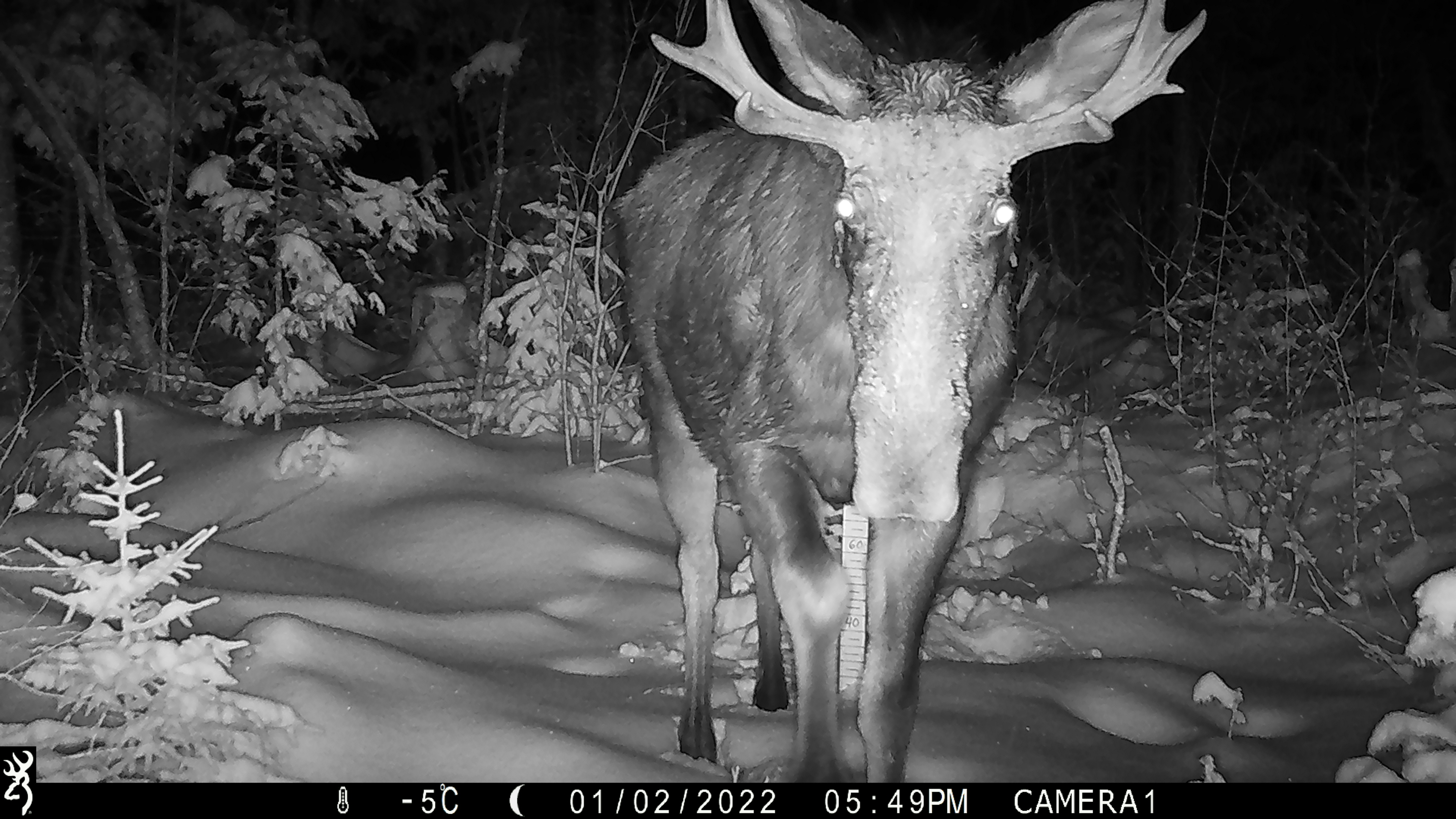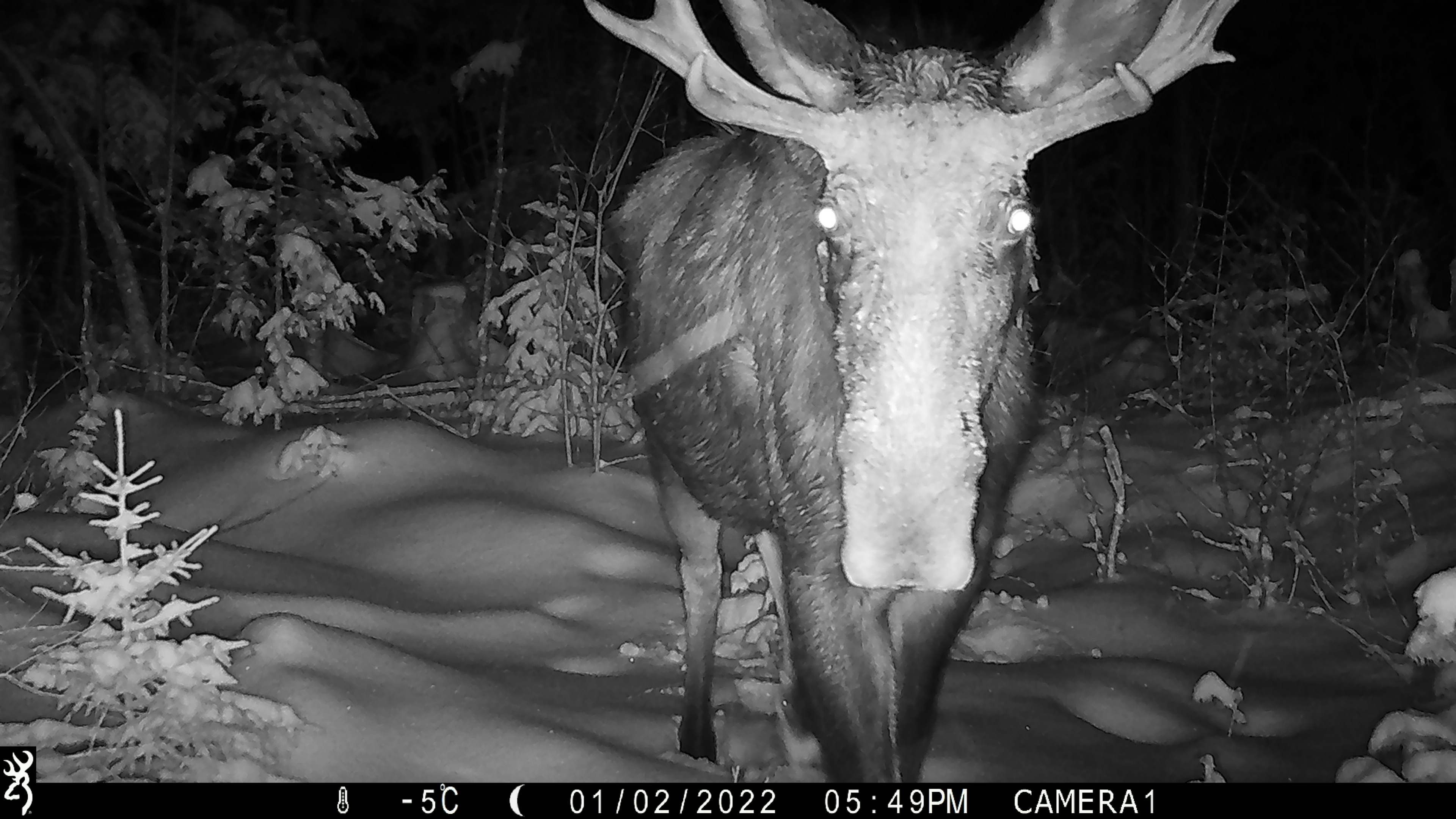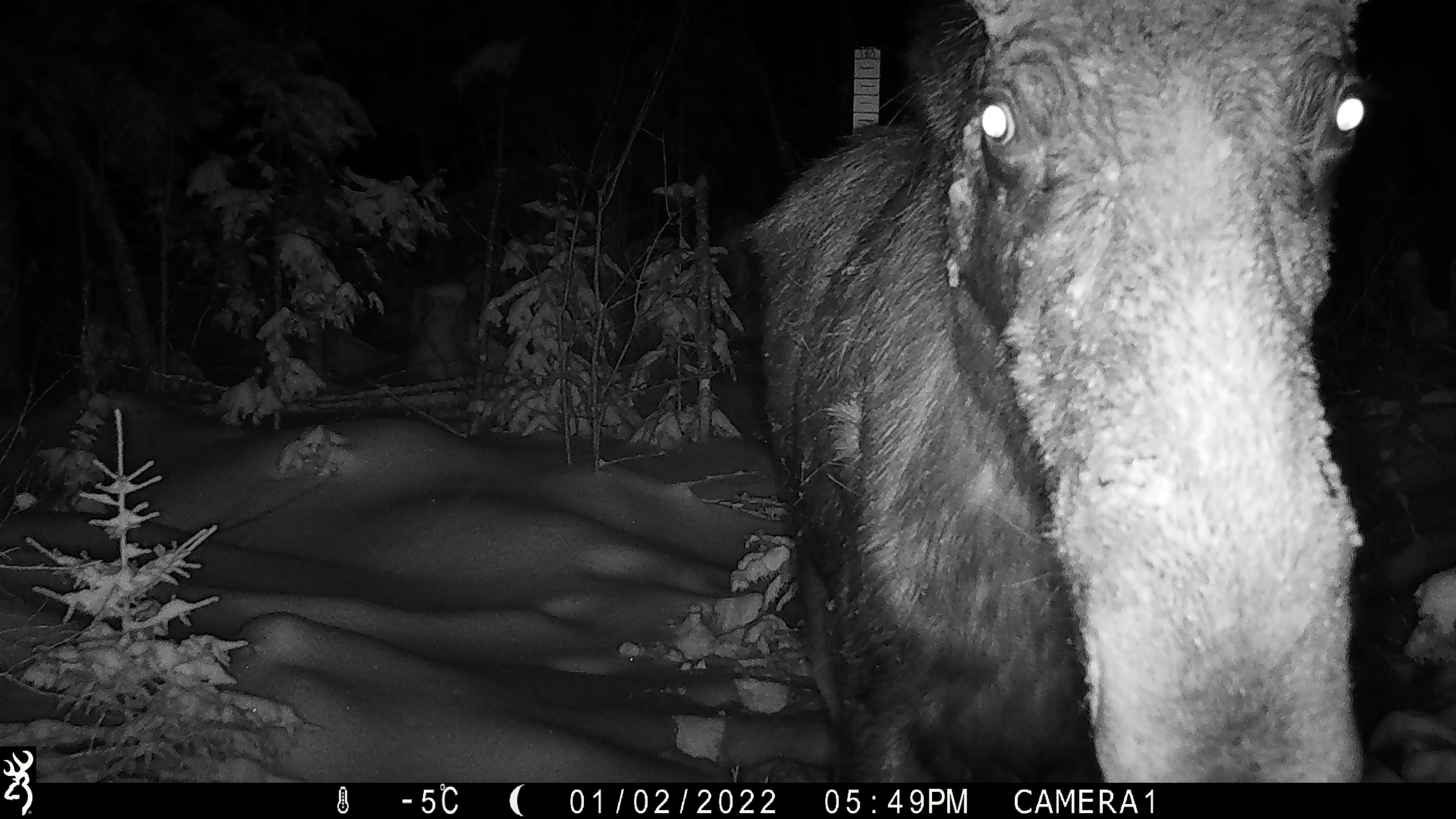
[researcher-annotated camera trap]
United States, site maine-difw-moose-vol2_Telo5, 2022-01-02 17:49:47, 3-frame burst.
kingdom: Animalia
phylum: Chordata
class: Mammalia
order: Artiodactyla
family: Cervidae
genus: Alces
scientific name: Alces alces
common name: moose